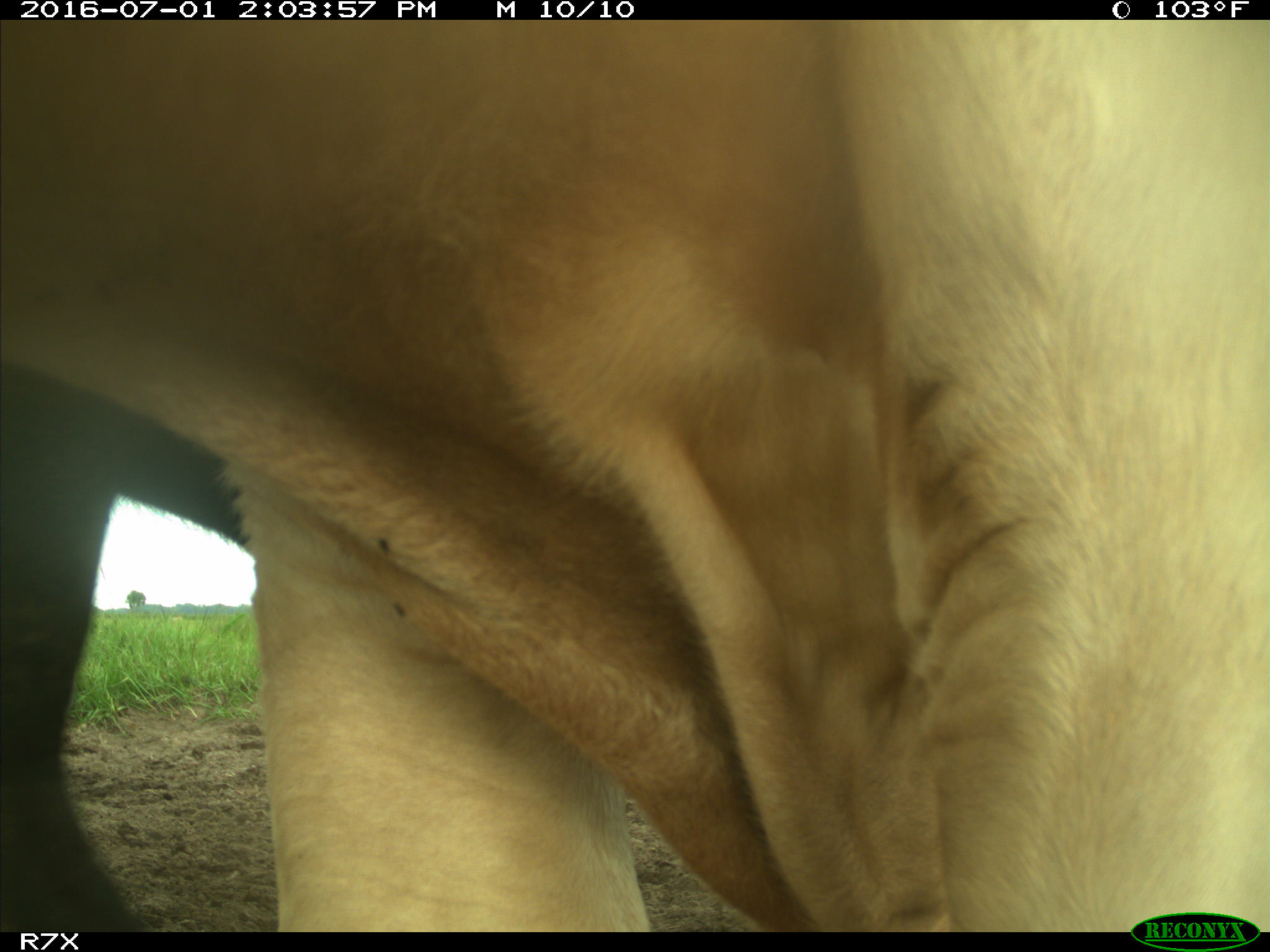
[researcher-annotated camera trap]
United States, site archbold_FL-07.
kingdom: Animalia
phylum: Chordata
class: Mammalia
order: Artiodactyla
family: Bovidae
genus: Bos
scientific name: Bos taurus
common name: domestic cow